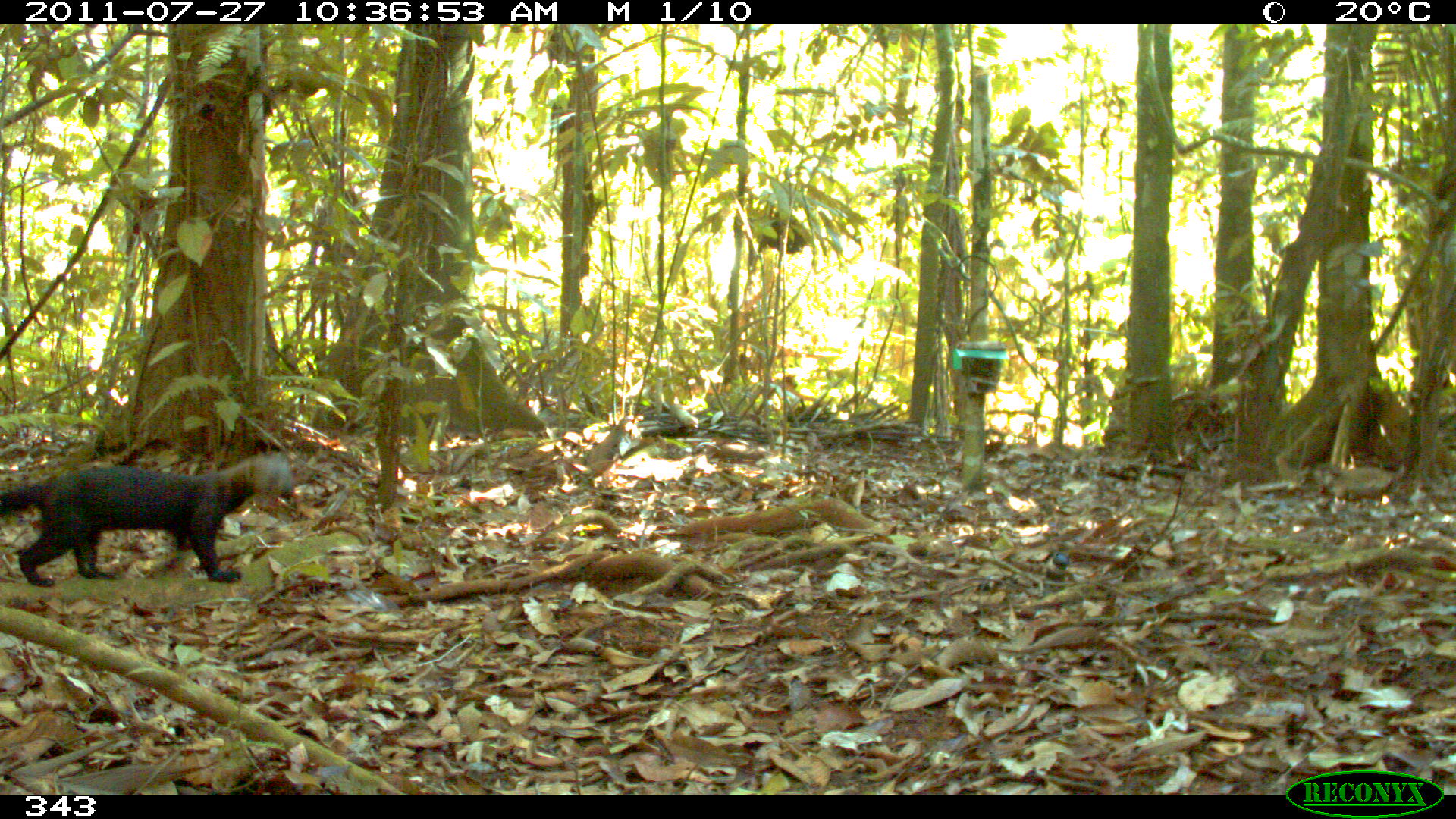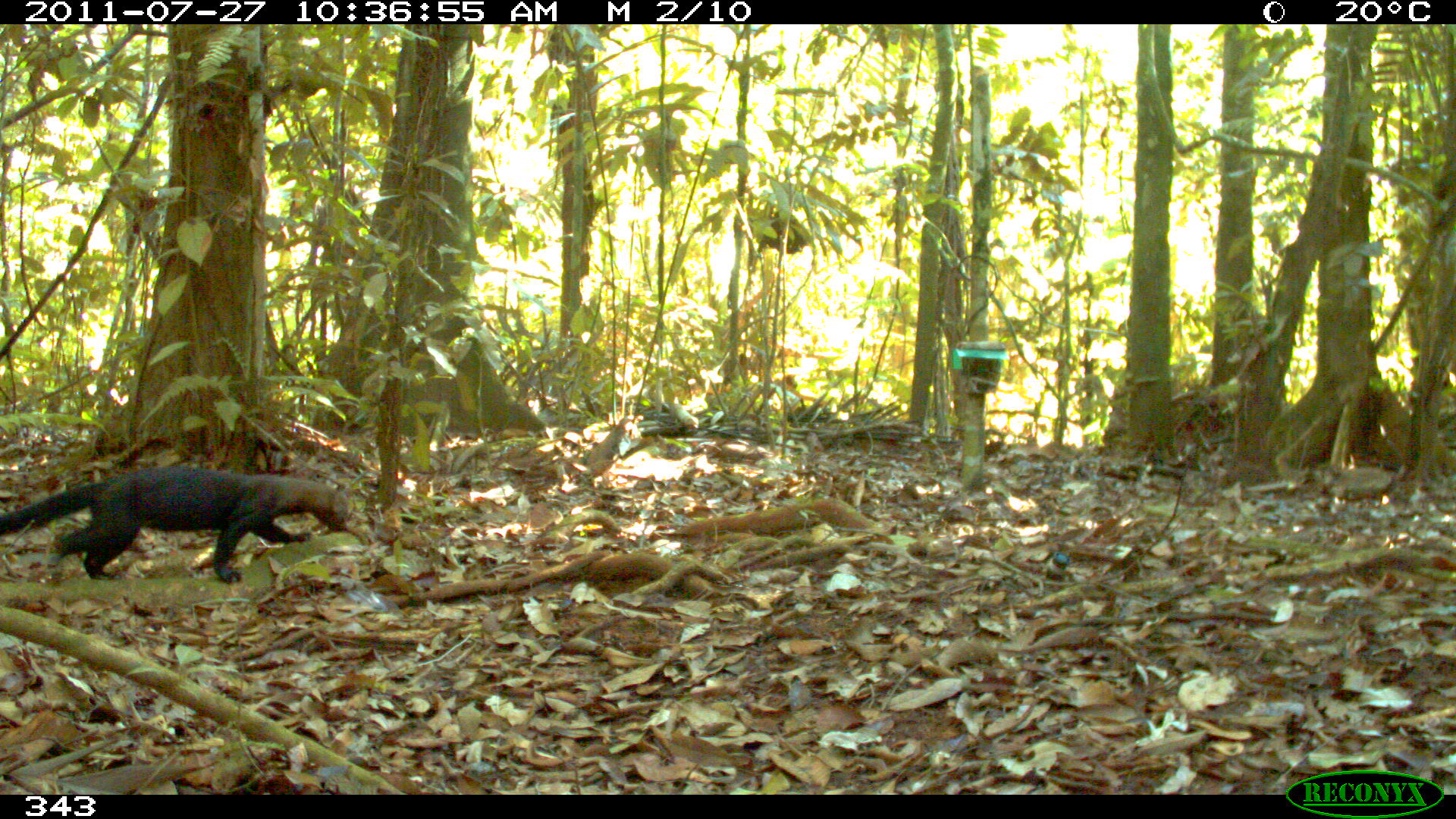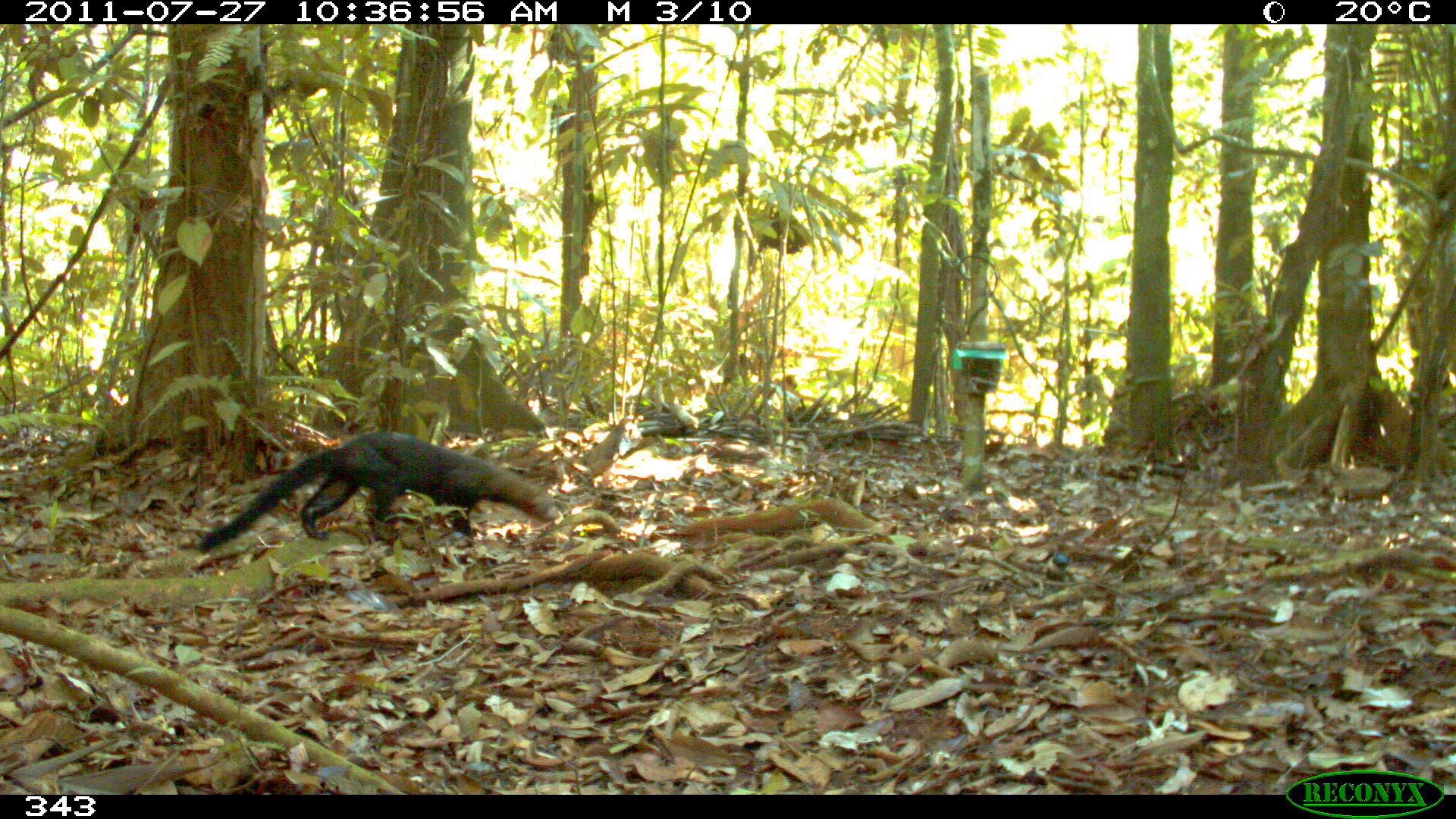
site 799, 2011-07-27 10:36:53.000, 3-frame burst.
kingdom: Animalia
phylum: Chordata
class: Mammalia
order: Carnivora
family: Mustelidae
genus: Eira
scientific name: Eira barbara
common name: tayra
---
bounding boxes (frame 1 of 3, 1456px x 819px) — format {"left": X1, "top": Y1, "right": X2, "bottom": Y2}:
eira barbara: {"left": 2, "top": 458, "right": 290, "bottom": 582}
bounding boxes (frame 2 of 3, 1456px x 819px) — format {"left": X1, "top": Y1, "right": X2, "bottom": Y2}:
eira barbara: {"left": 0, "top": 470, "right": 348, "bottom": 582}